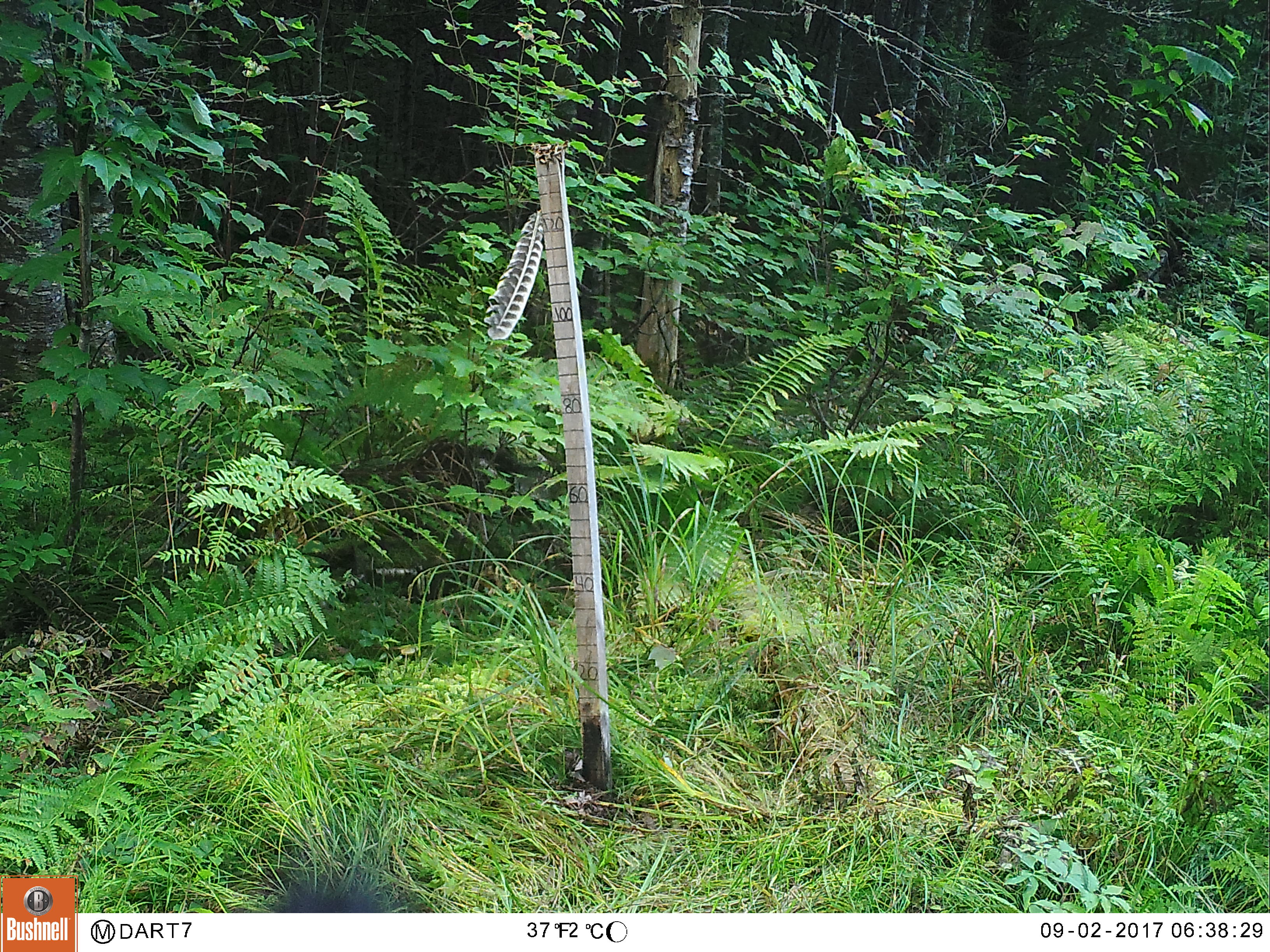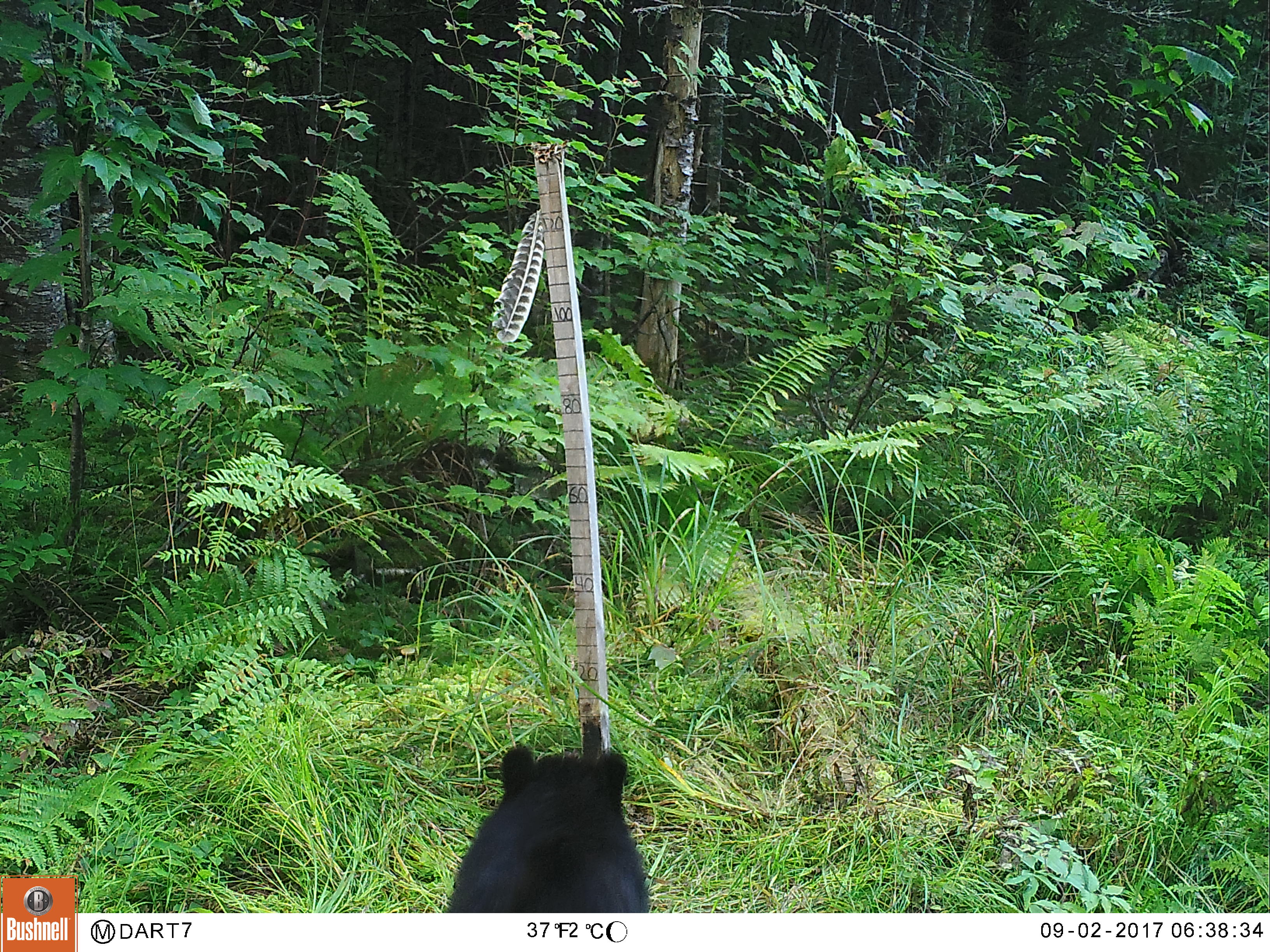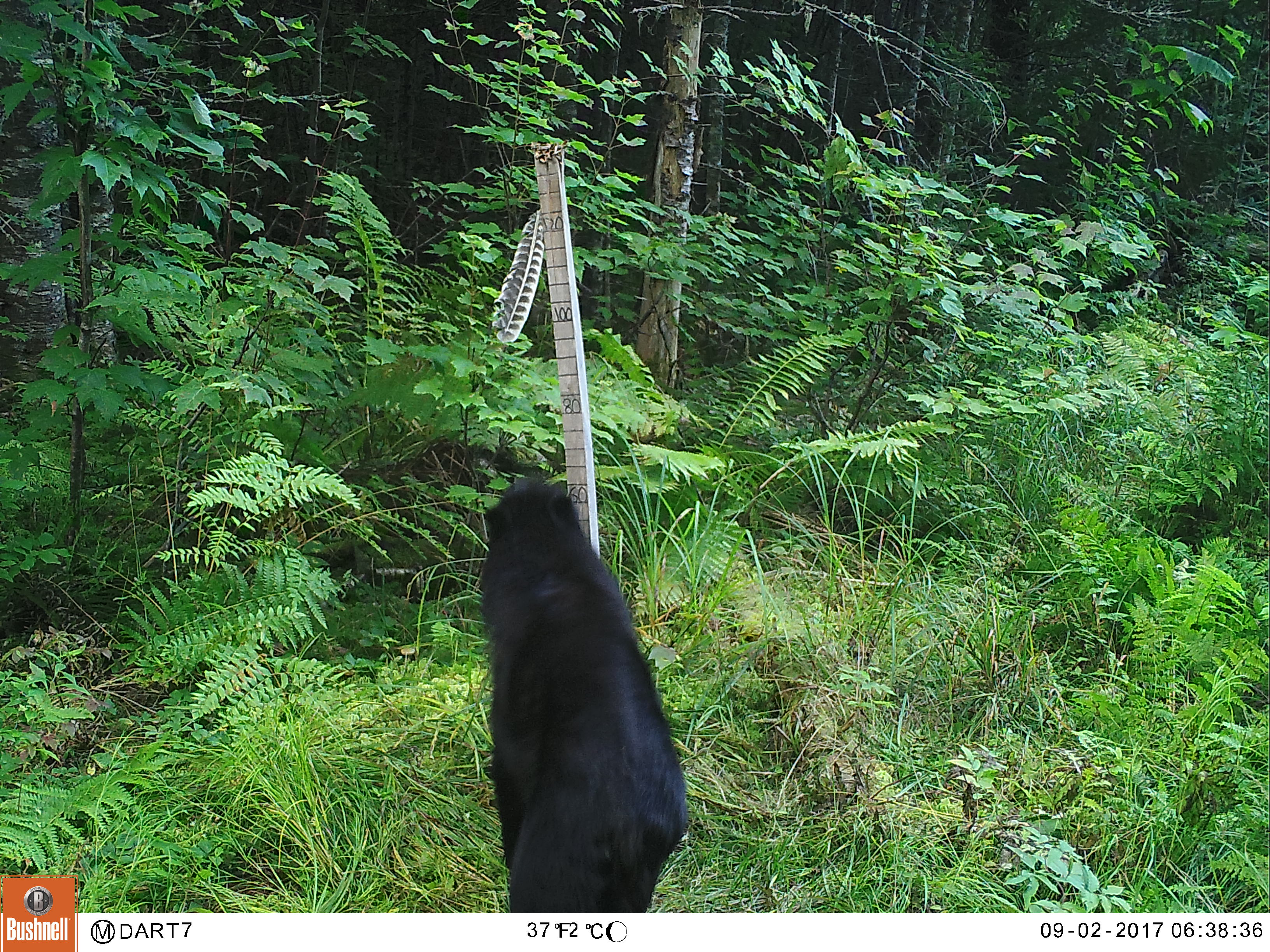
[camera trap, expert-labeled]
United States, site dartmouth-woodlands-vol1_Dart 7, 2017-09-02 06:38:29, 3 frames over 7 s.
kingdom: Animalia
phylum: Chordata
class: Mammalia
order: Carnivora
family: Ursidae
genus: Ursus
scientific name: Ursus americanus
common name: black bear